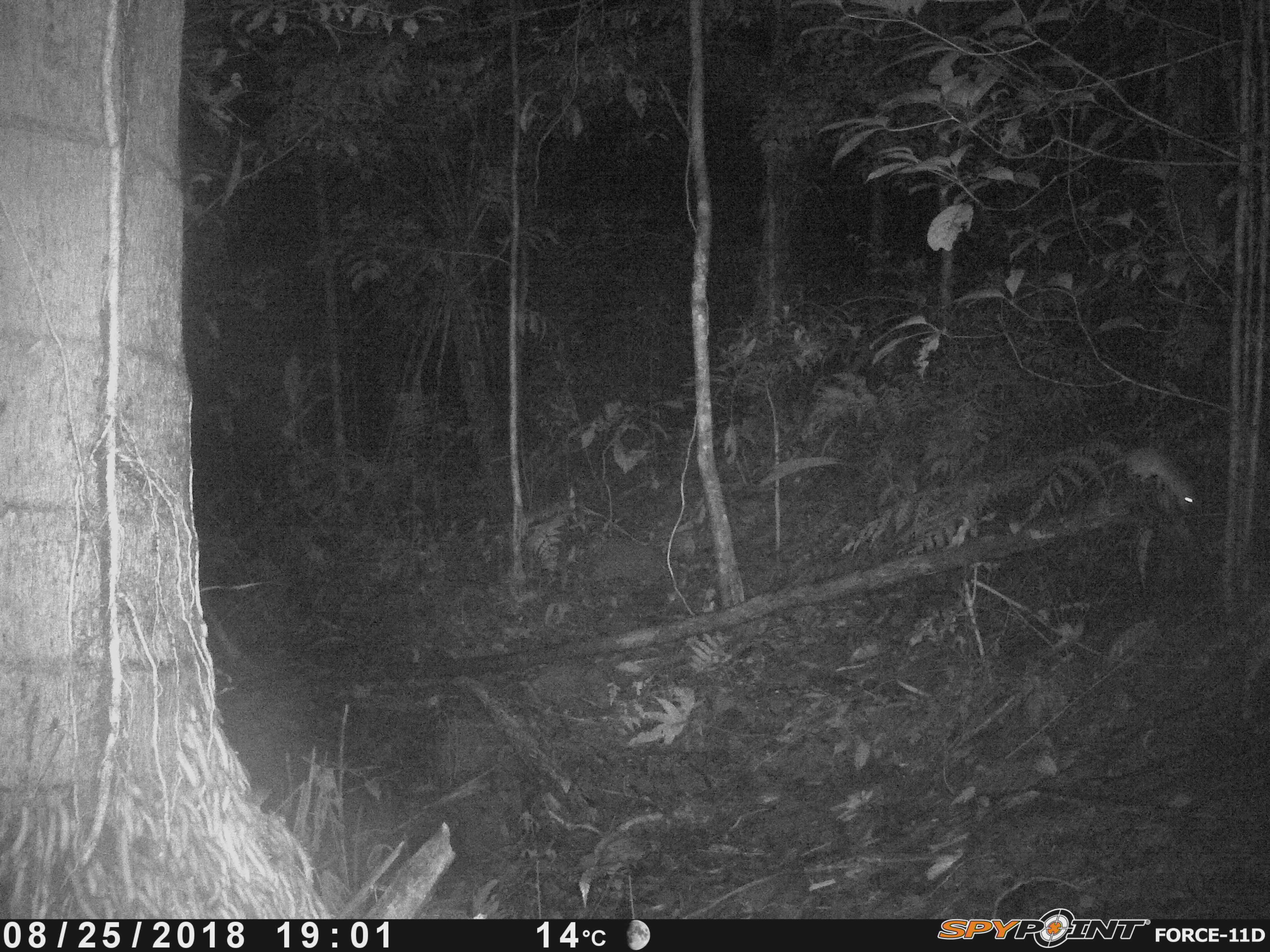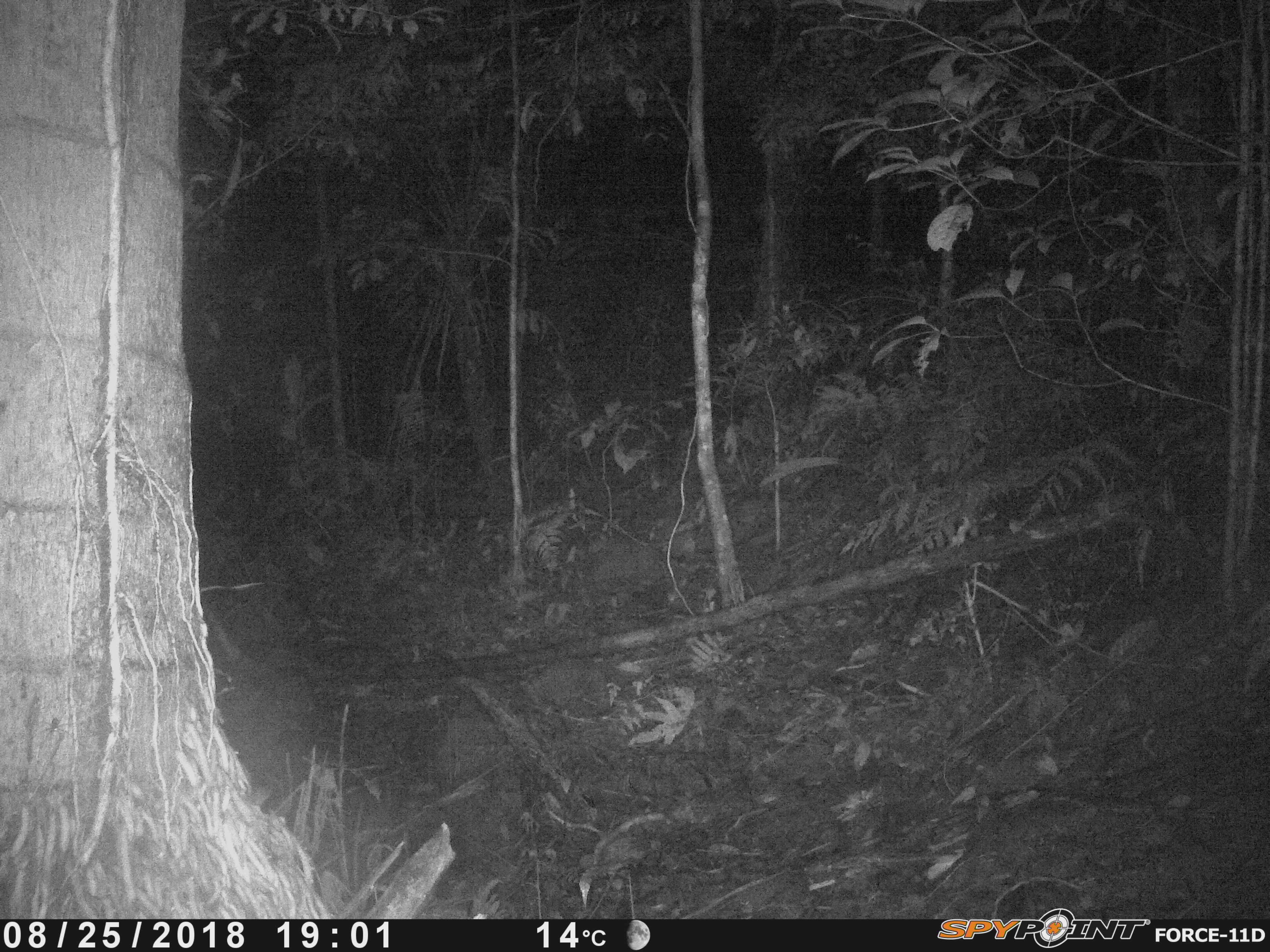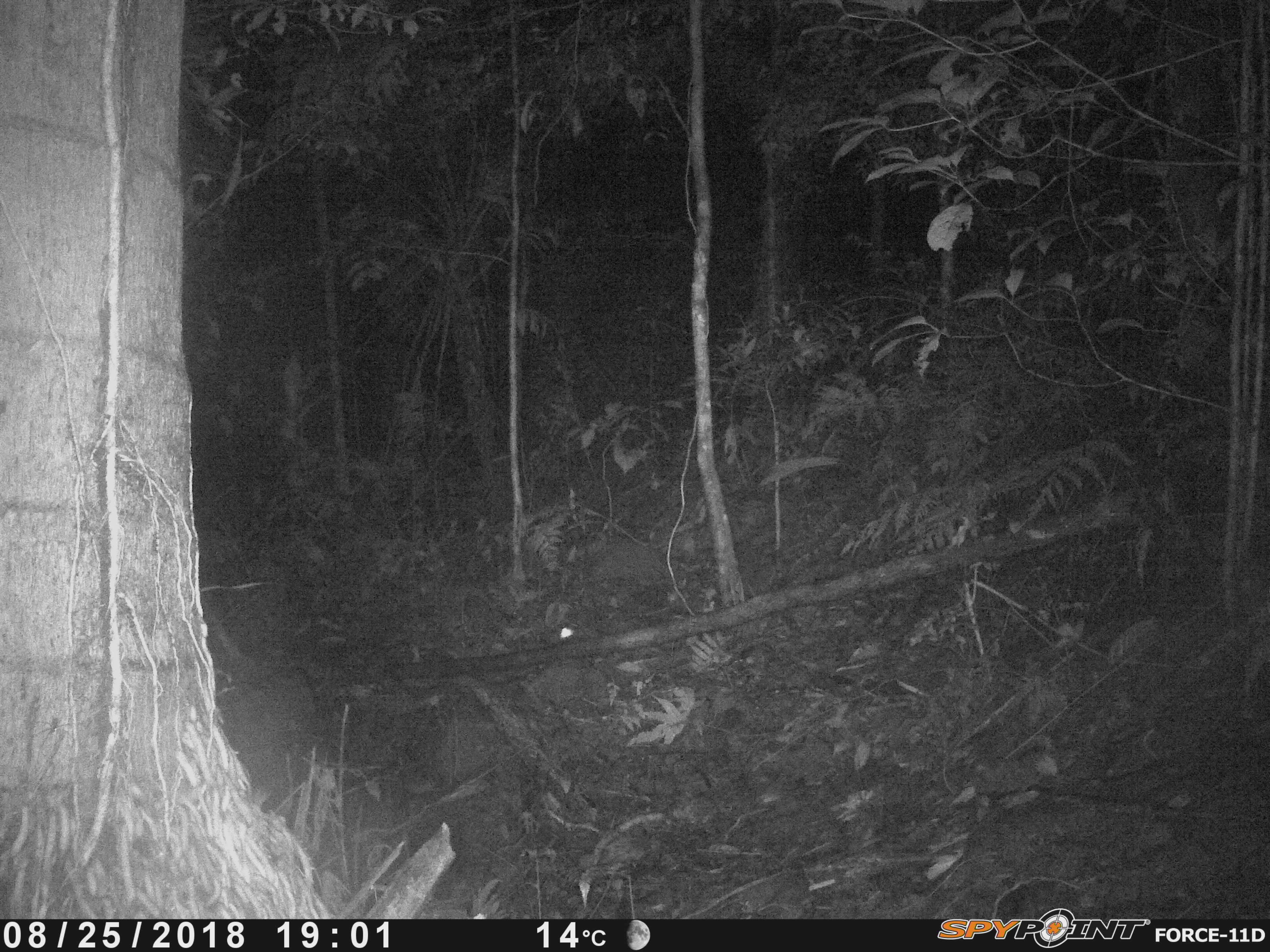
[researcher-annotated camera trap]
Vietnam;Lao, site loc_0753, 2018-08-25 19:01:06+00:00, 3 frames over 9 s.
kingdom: Animalia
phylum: Chordata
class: Mammalia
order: Rodentia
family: Muridae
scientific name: Muridae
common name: old-world mice and rats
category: unidentified murid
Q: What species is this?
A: Unidentified murid (old-world mice and rats) (Muridae).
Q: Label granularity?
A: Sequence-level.